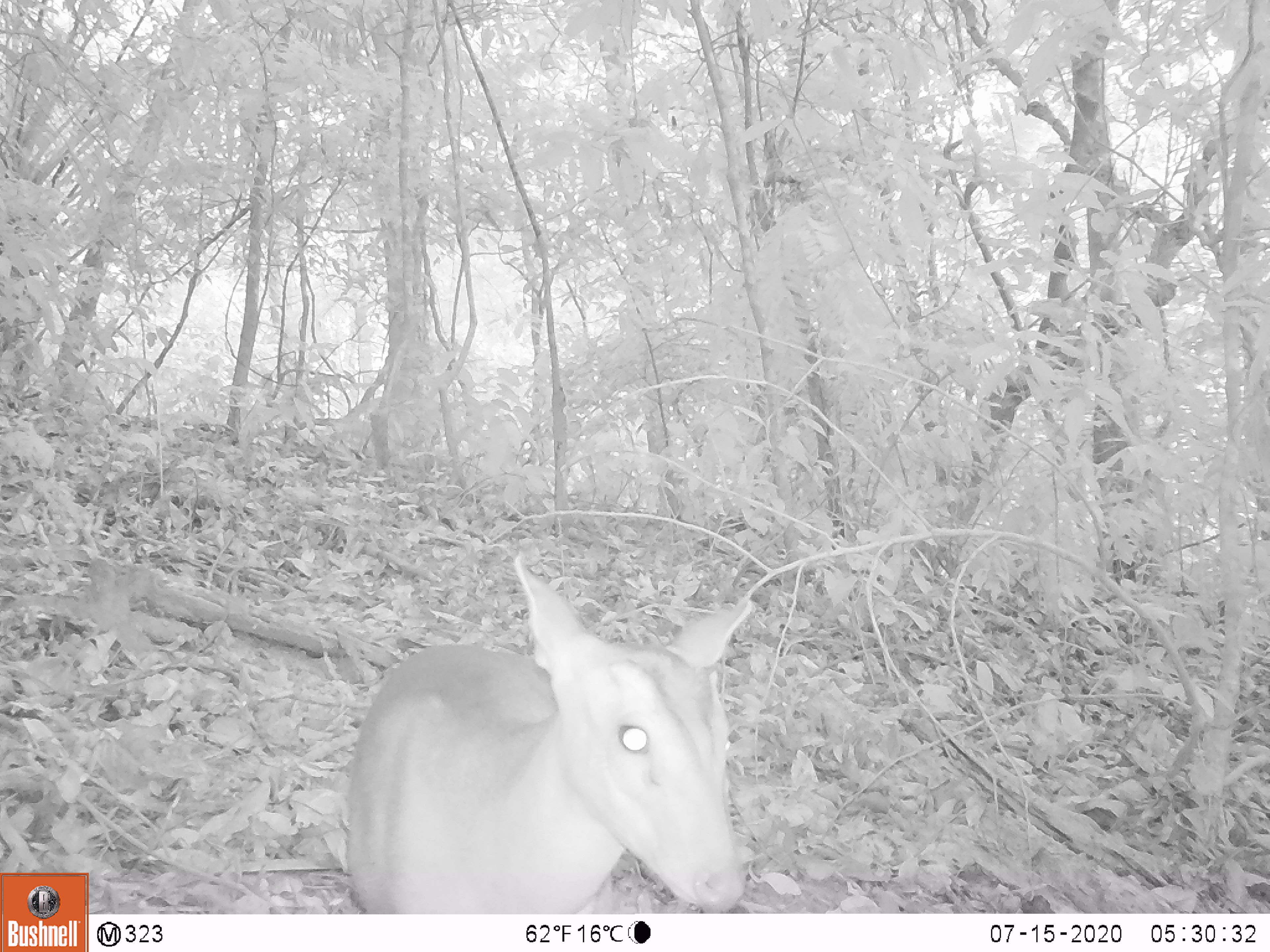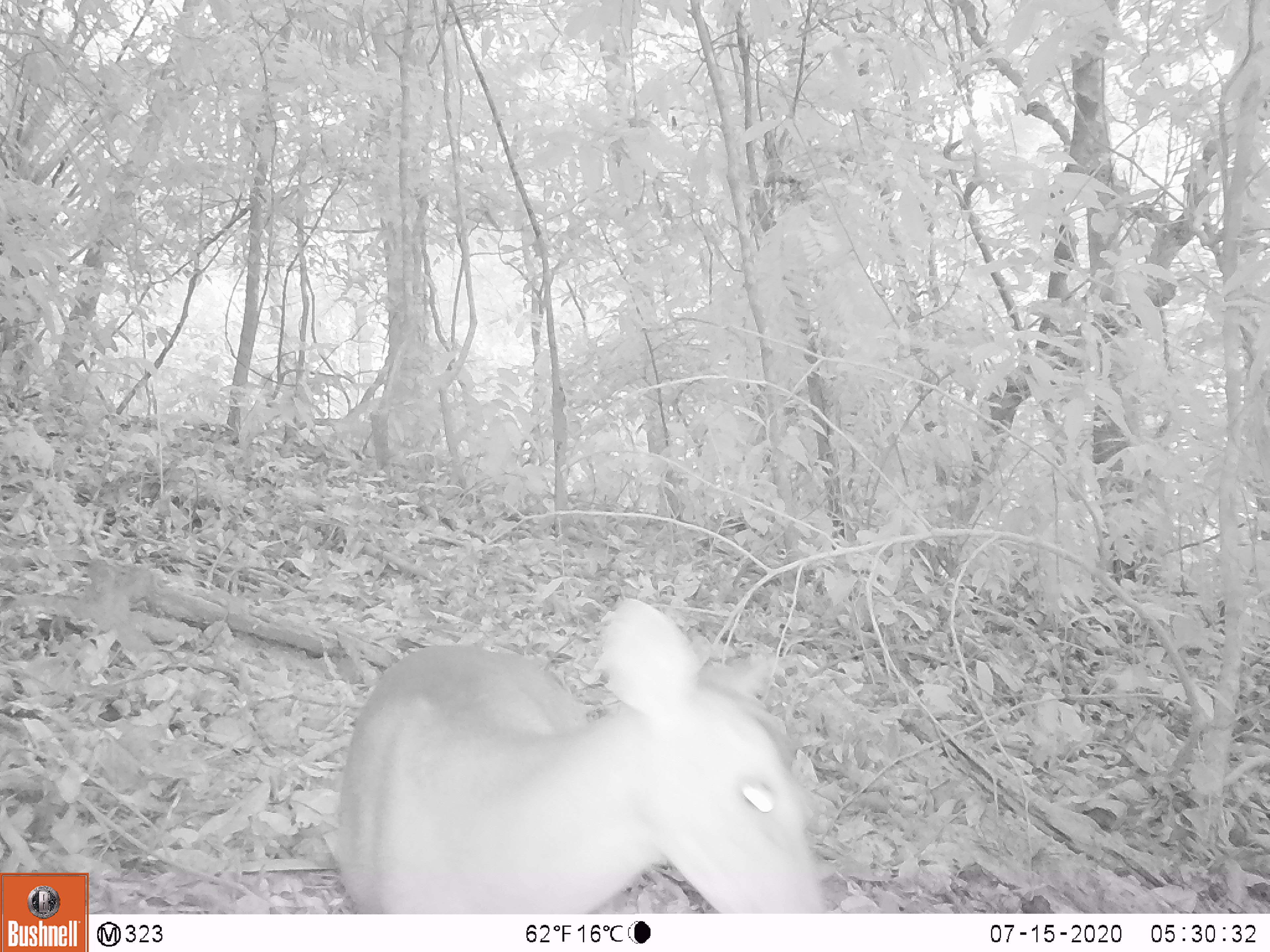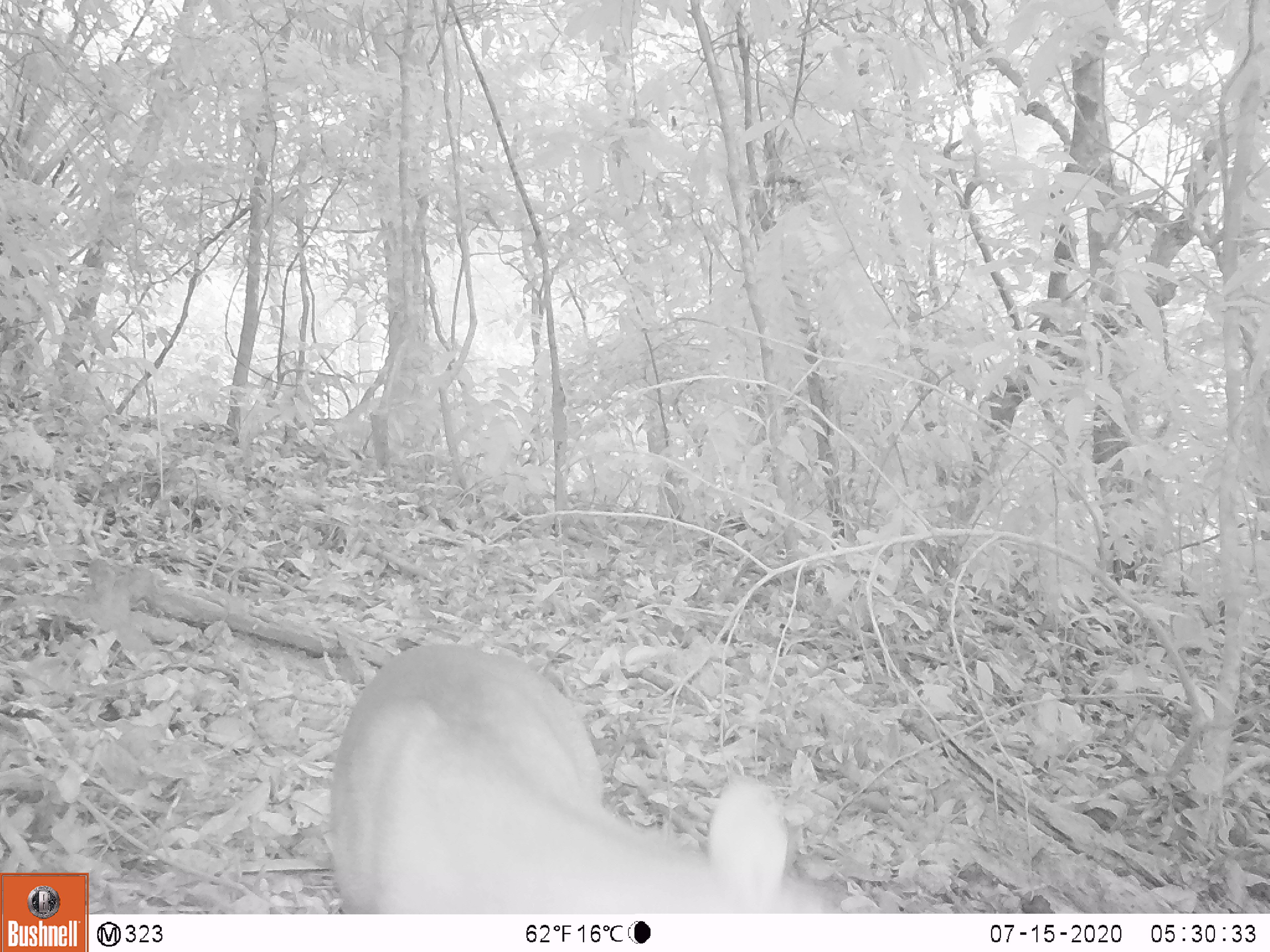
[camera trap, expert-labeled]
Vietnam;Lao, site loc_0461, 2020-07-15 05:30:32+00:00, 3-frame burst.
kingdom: Animalia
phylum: Chordata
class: Mammalia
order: Artiodactyla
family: Cervidae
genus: Muntiacus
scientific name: Muntiacus vuquangensis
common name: large-antlered muntjac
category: large antlered muntjac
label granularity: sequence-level